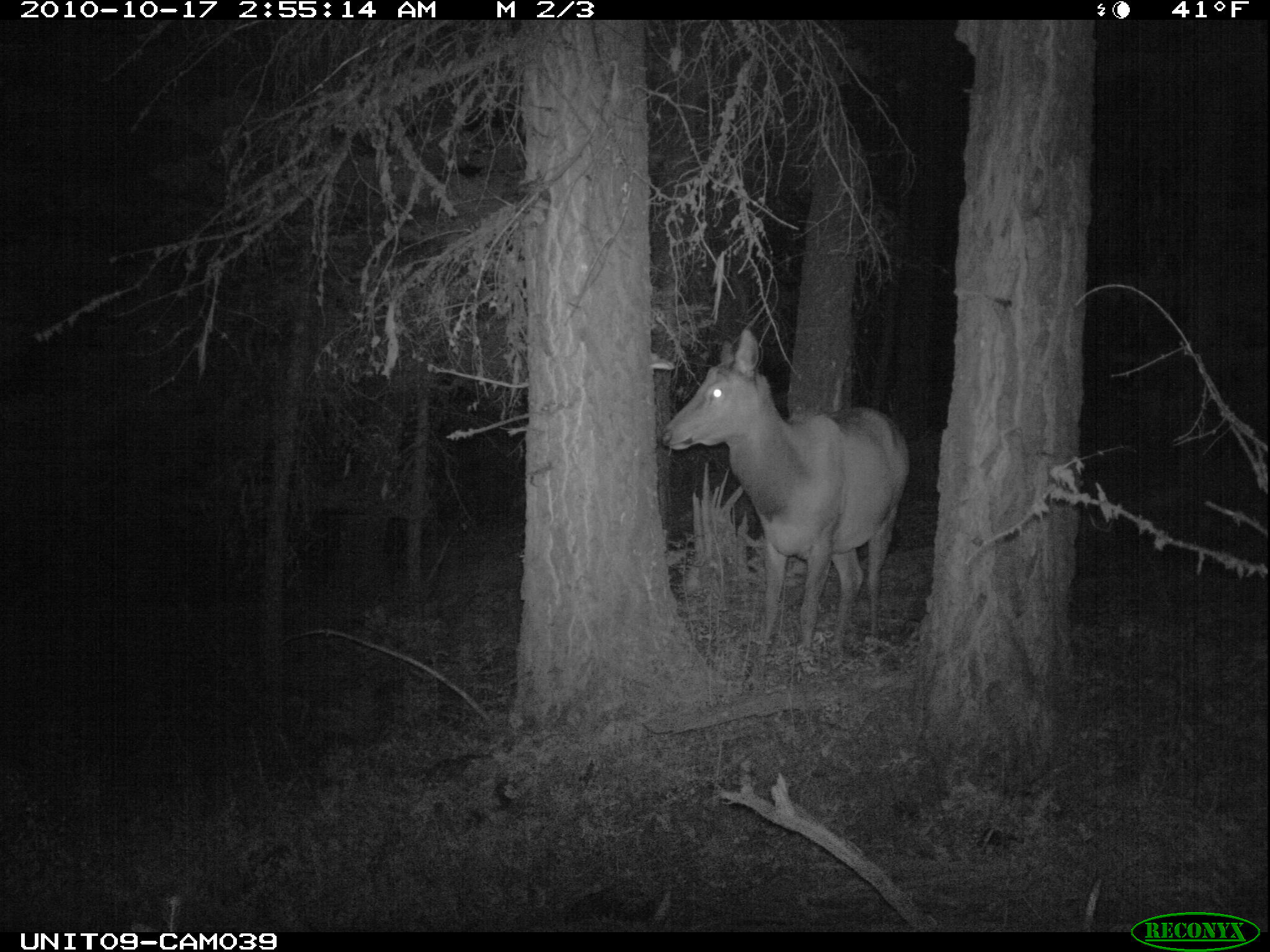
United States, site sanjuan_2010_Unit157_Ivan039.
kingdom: Animalia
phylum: Chordata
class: Mammalia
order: Artiodactyla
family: Cervidae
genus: Cervus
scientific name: Cervus elaphus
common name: red deer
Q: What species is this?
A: Cervus elaphus (red deer).